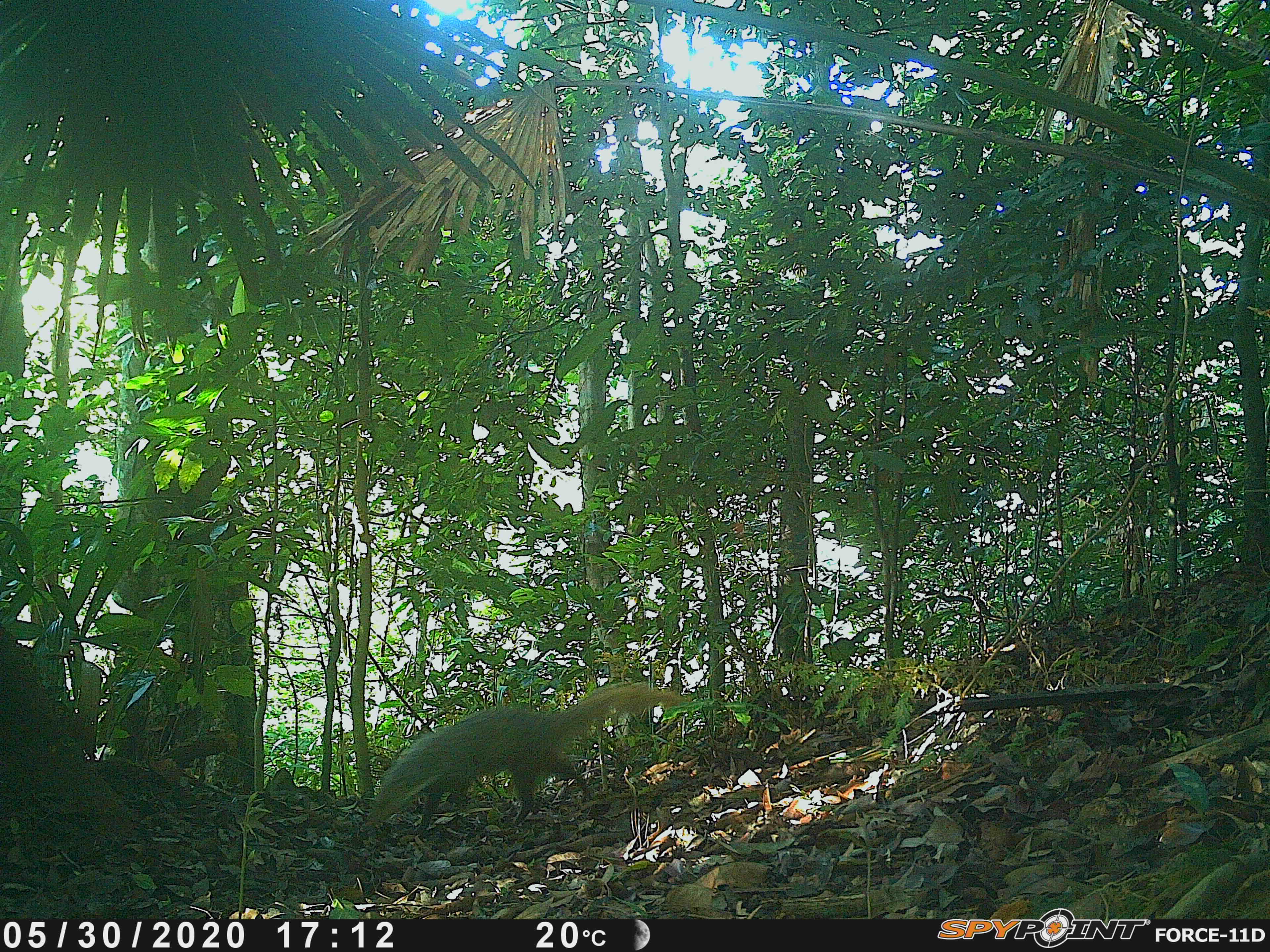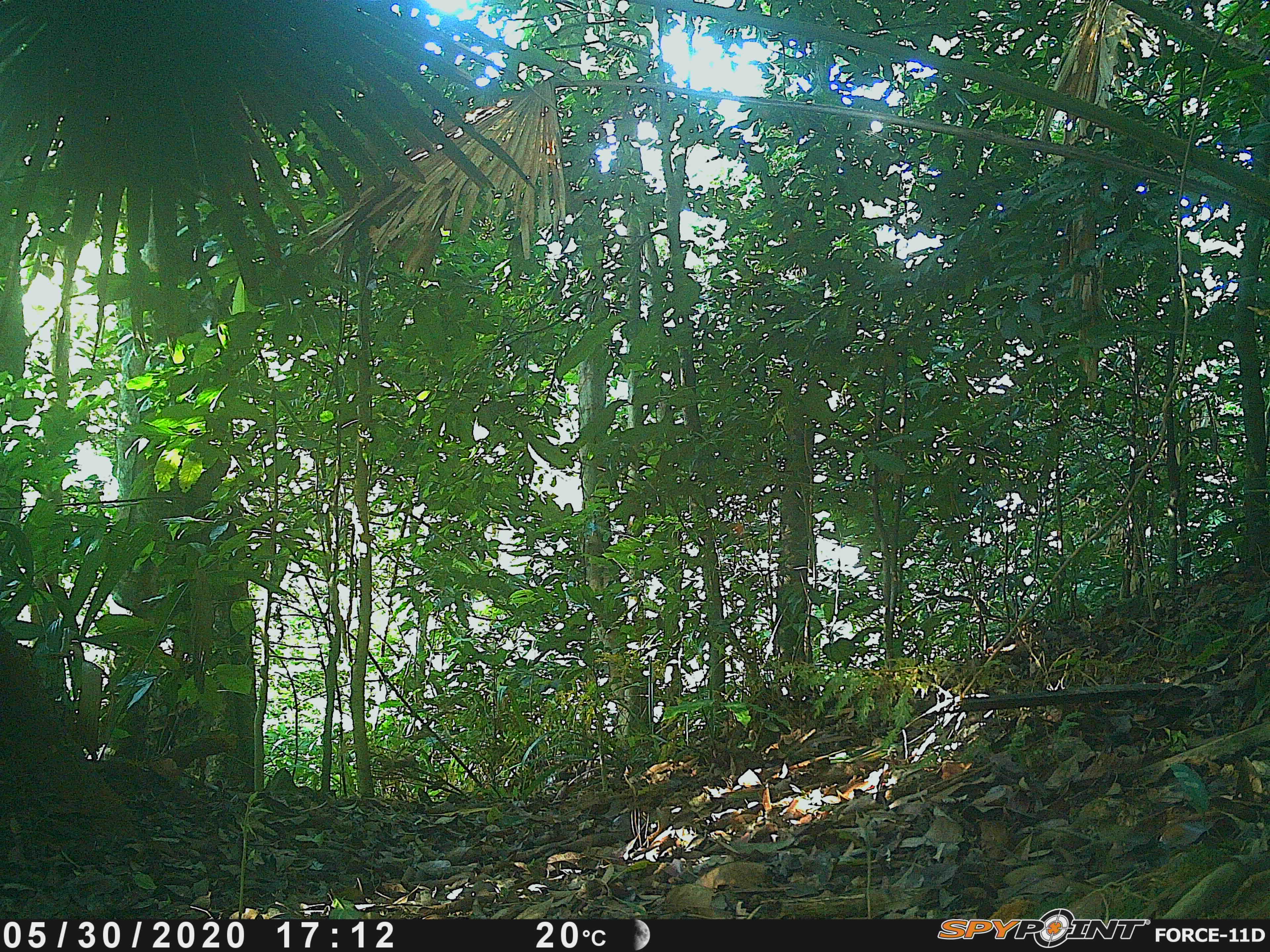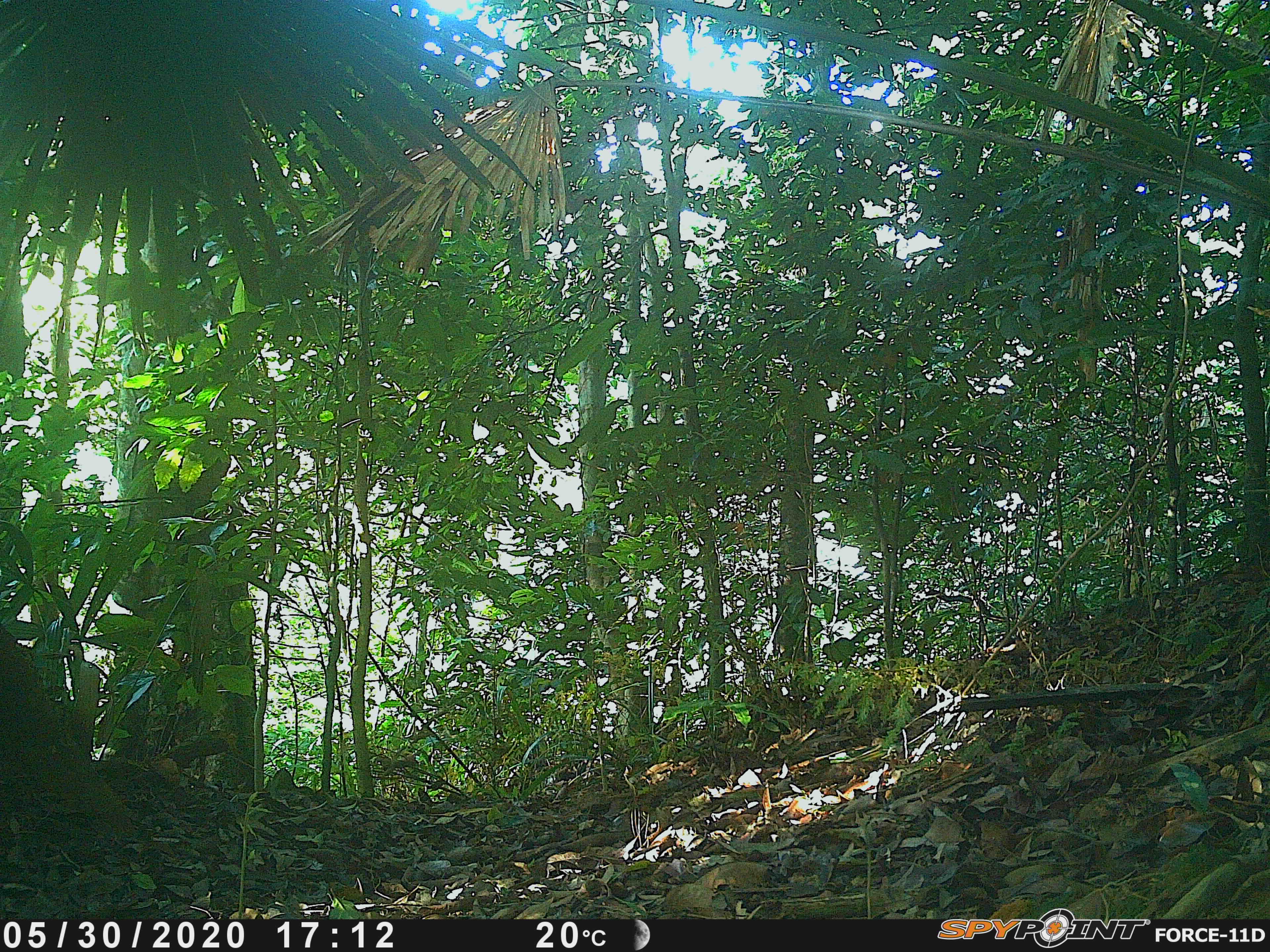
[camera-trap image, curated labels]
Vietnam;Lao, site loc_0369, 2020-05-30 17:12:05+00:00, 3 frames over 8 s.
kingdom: Animalia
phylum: Chordata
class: Mammalia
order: Carnivora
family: Herpestidae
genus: Urva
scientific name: Urva urva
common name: crab-eating mongoose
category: crab eating mongoose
Crab eating mongoose (crab-eating mongoose) (Urva urva). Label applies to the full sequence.